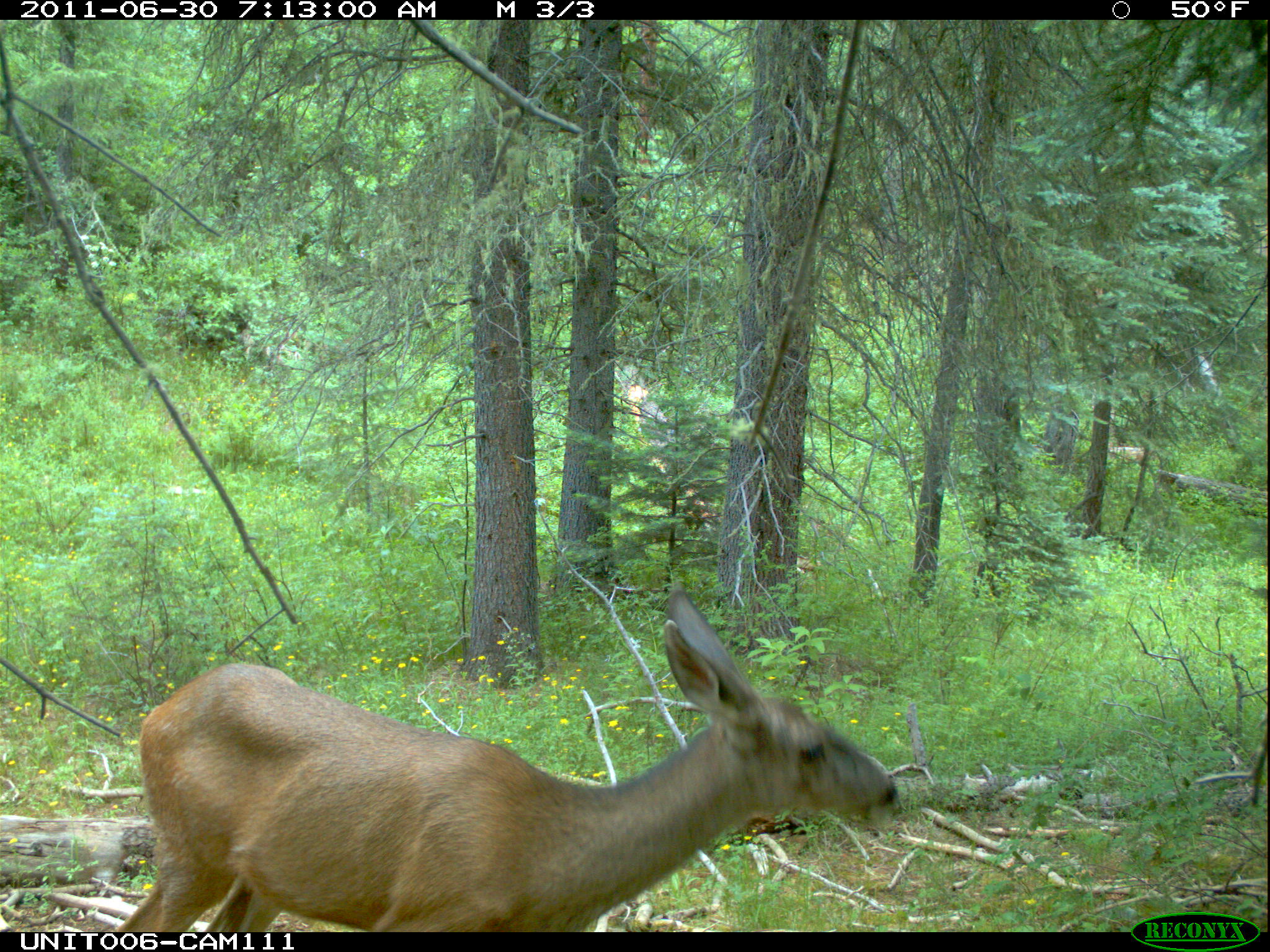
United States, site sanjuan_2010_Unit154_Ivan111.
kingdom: Animalia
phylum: Chordata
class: Mammalia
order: Artiodactyla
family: Cervidae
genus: Odocoileus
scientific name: Odocoileus hemionus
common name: mule deer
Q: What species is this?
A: Odocoileus hemionus (mule deer).